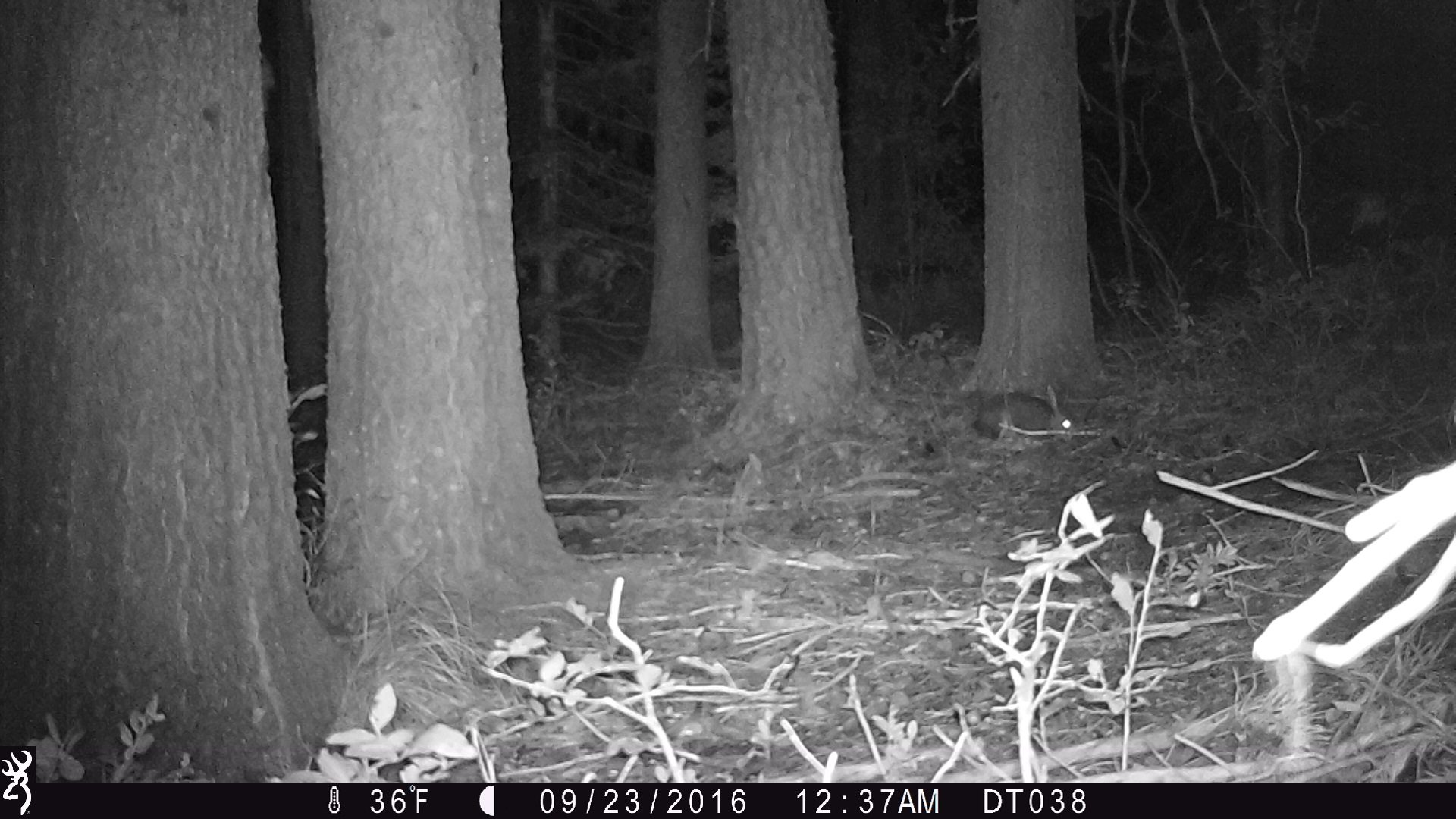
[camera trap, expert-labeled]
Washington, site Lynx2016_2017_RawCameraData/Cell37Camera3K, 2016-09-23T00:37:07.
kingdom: Animalia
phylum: Chordata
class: Mammalia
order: Lagomorpha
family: Leporidae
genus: Lepus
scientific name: Lepus americanus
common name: snowshoe hare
Lepus americanus (snowshoe hare). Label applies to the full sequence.